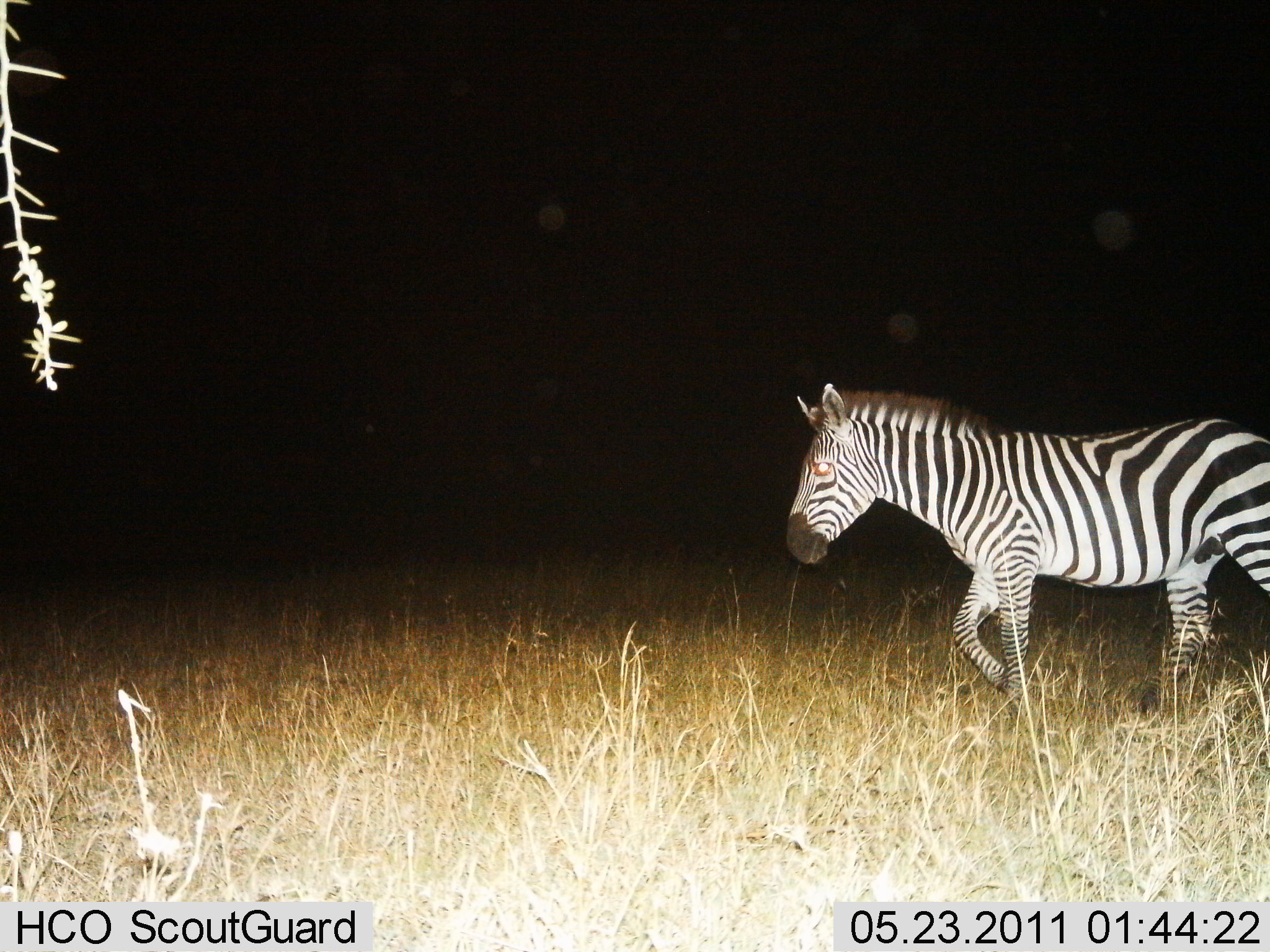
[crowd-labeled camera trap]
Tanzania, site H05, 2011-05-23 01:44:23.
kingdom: Animalia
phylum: Chordata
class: Mammalia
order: Perissodactyla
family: Equidae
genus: Equus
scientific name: Equus quagga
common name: plains zebra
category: zebra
Zebra (plains zebra) (Equus quagga), count 1. Behavior (volunteer vote fractions): standing 6%, resting 0%, moving 100%, interacting 0%. Young present (vote fraction): 0%. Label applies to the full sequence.